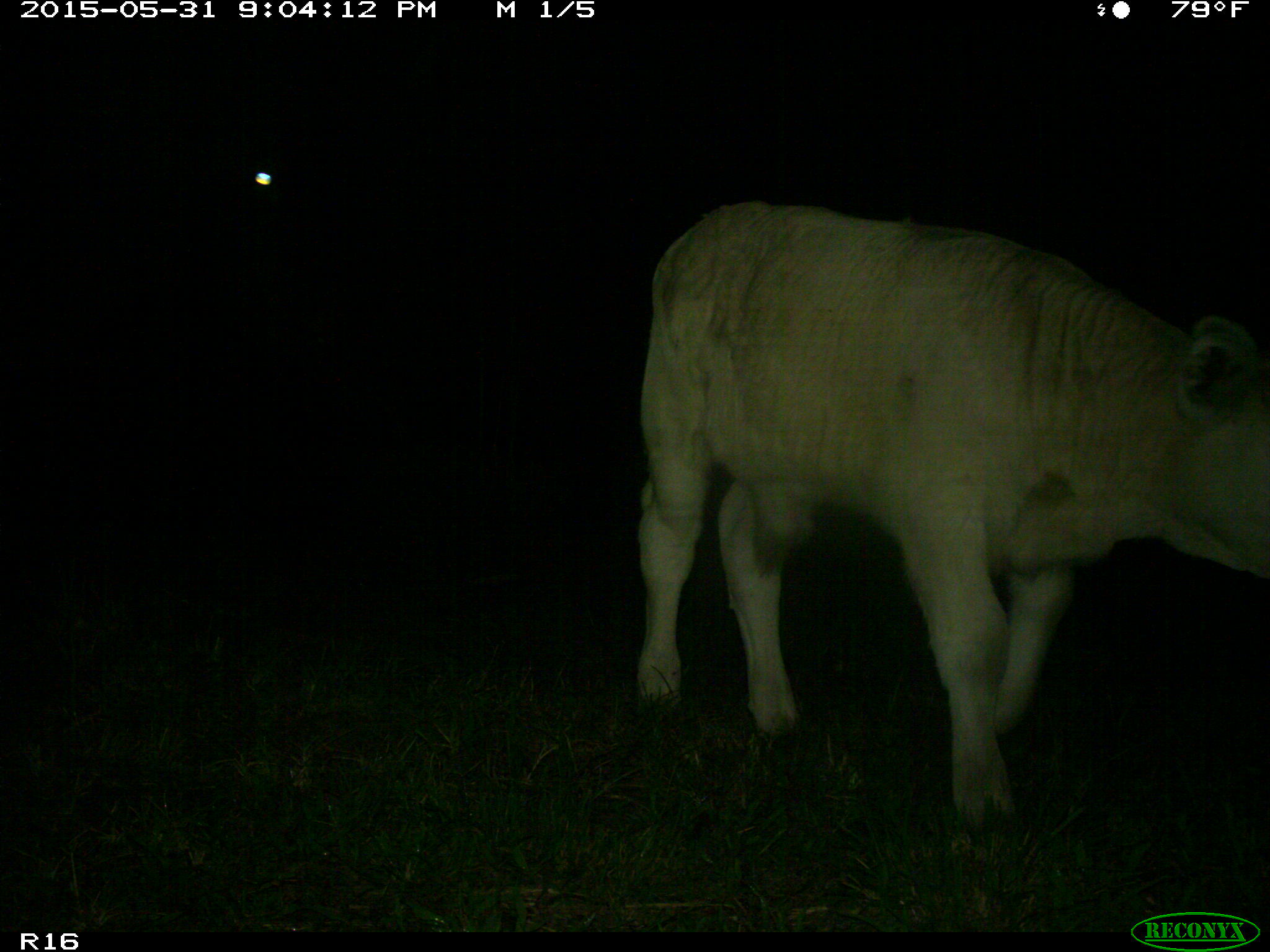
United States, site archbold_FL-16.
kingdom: Animalia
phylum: Chordata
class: Mammalia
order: Artiodactyla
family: Bovidae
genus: Bos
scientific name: Bos taurus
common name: domestic cow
Bos taurus (domestic cow).